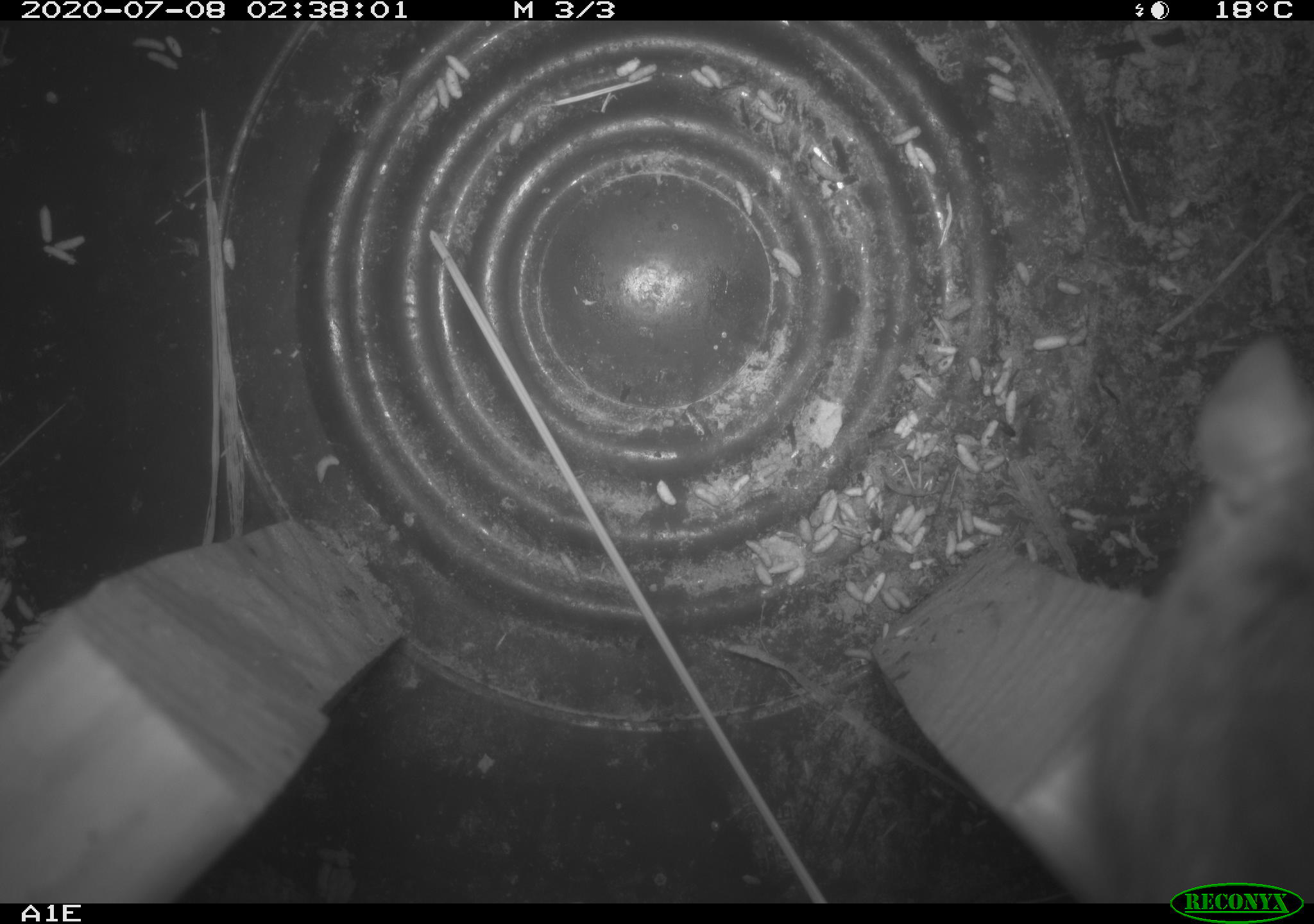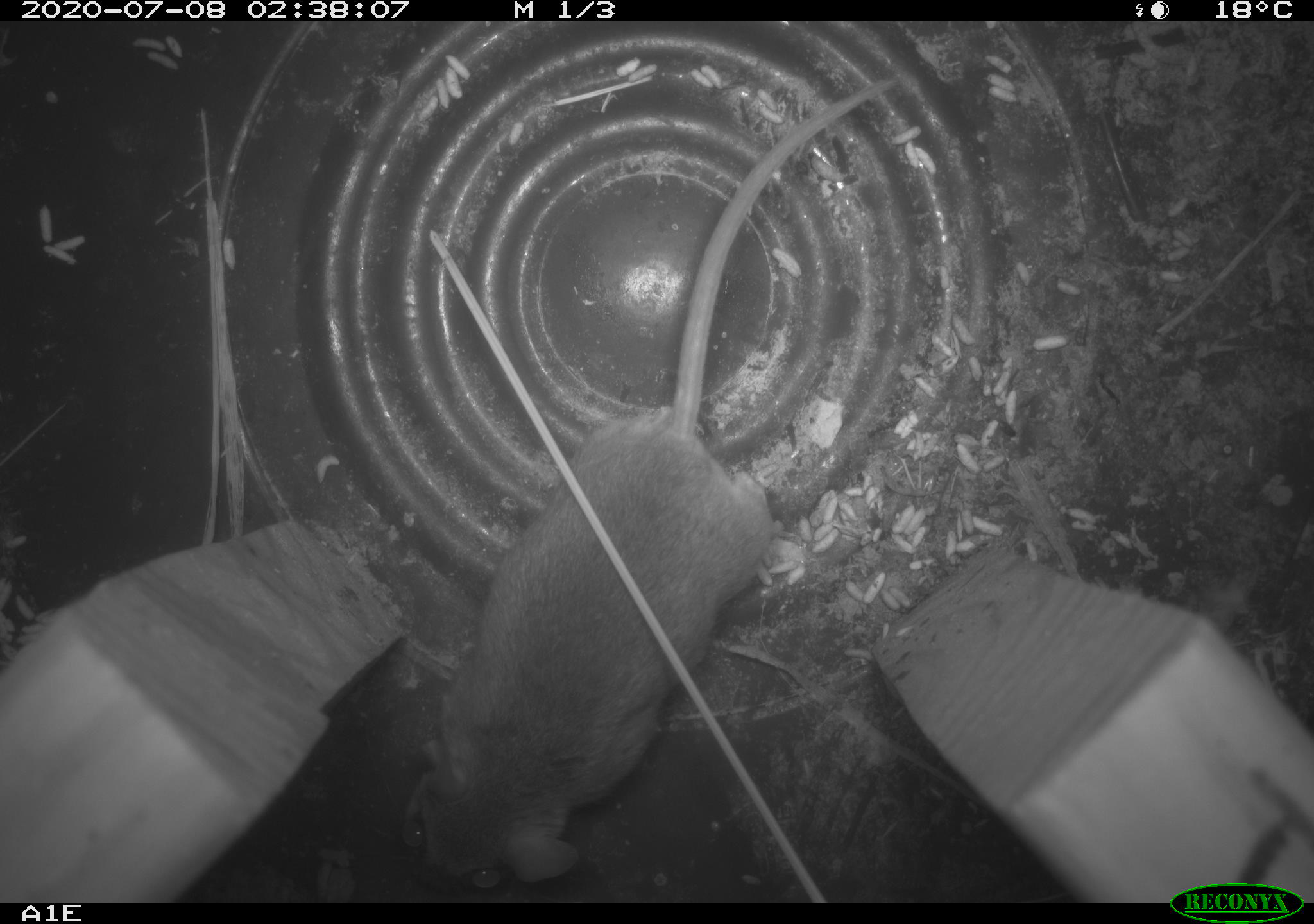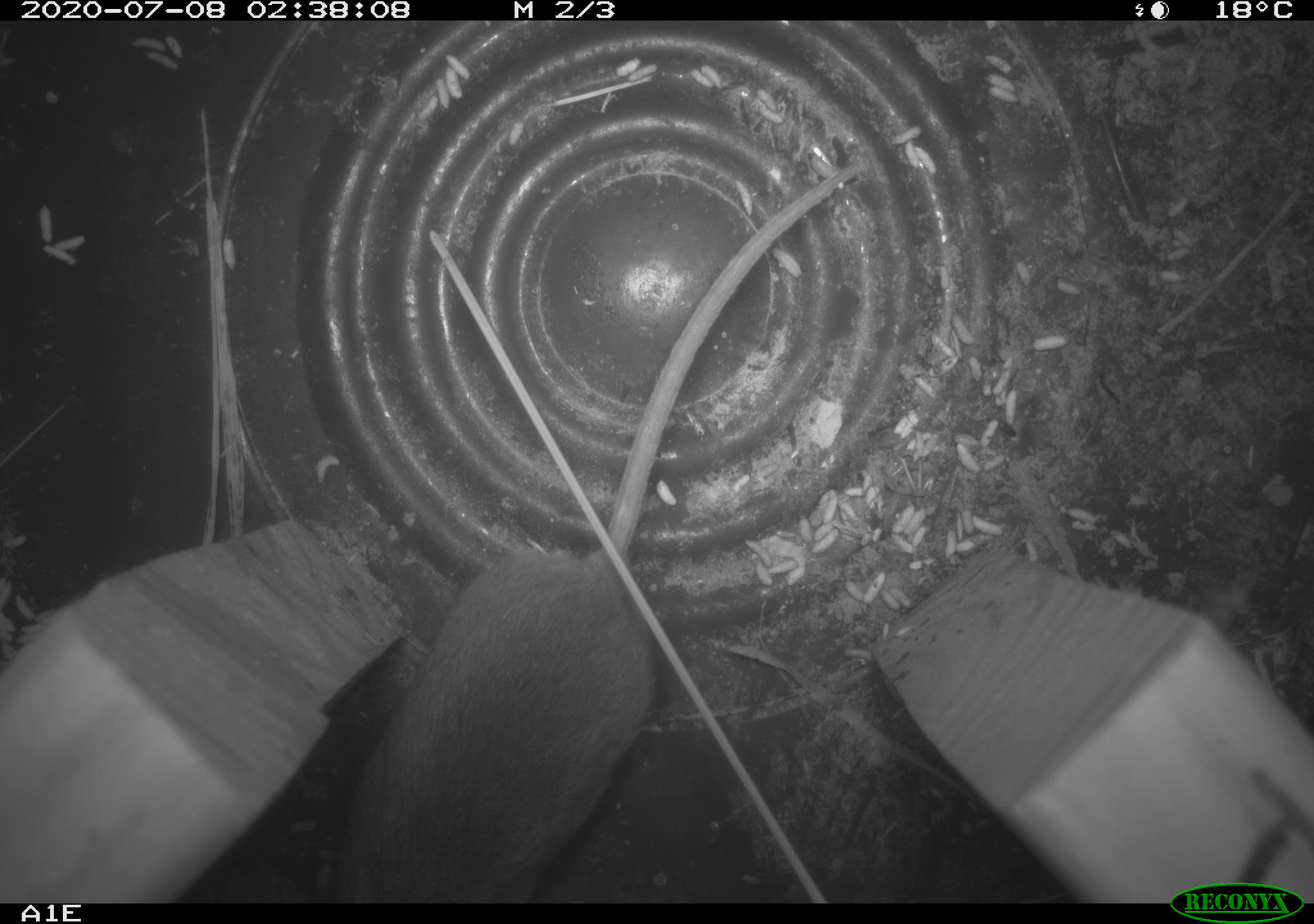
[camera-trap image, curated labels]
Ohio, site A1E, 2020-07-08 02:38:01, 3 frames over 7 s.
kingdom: Animalia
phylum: Chordata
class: Mammalia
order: Rodentia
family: Cricetidae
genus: Peromyscus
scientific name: Peromyscus leucopus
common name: white-footed mouse